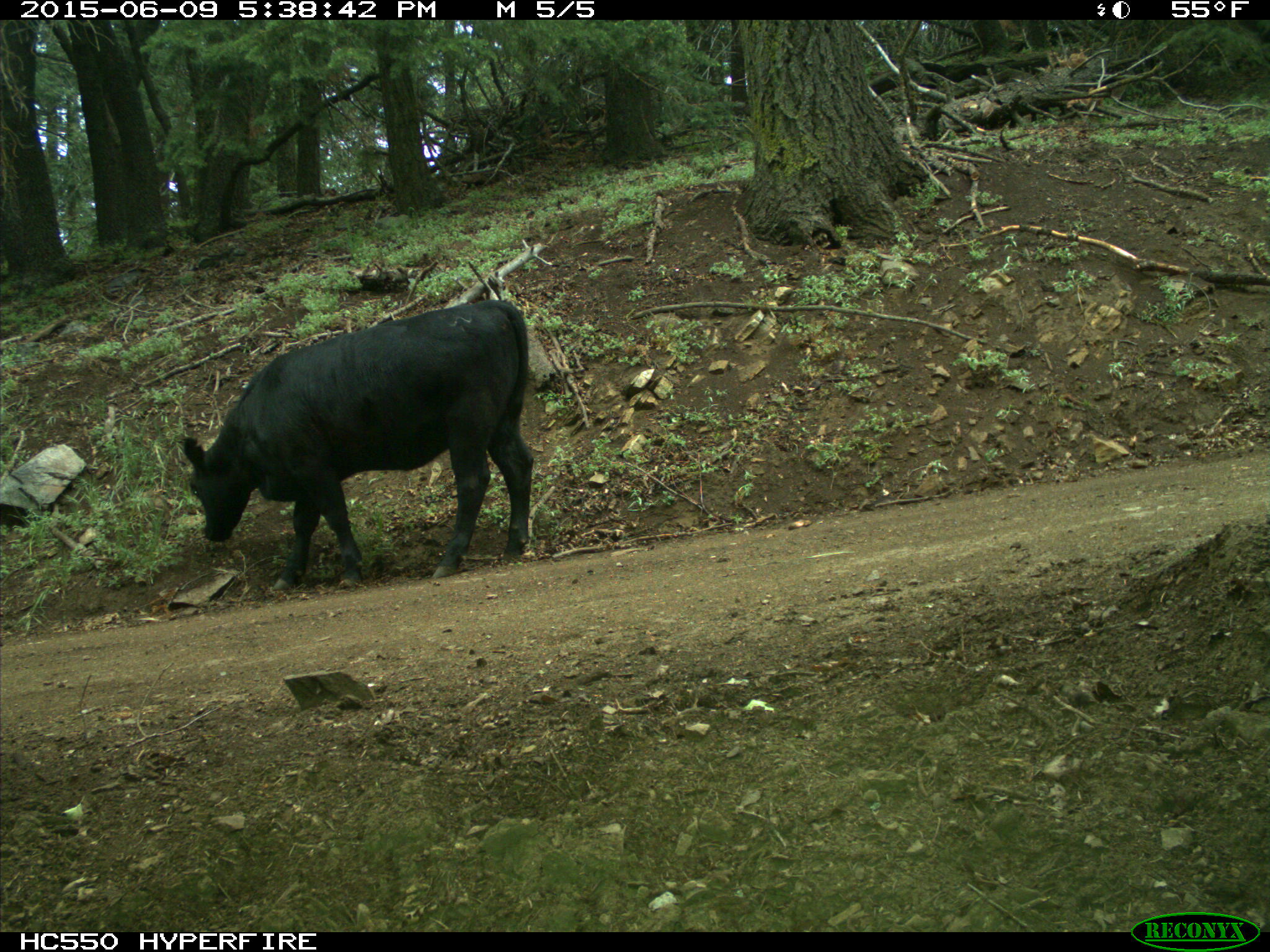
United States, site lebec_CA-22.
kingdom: Animalia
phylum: Chordata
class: Mammalia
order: Artiodactyla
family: Bovidae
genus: Bos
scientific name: Bos taurus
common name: domestic cow